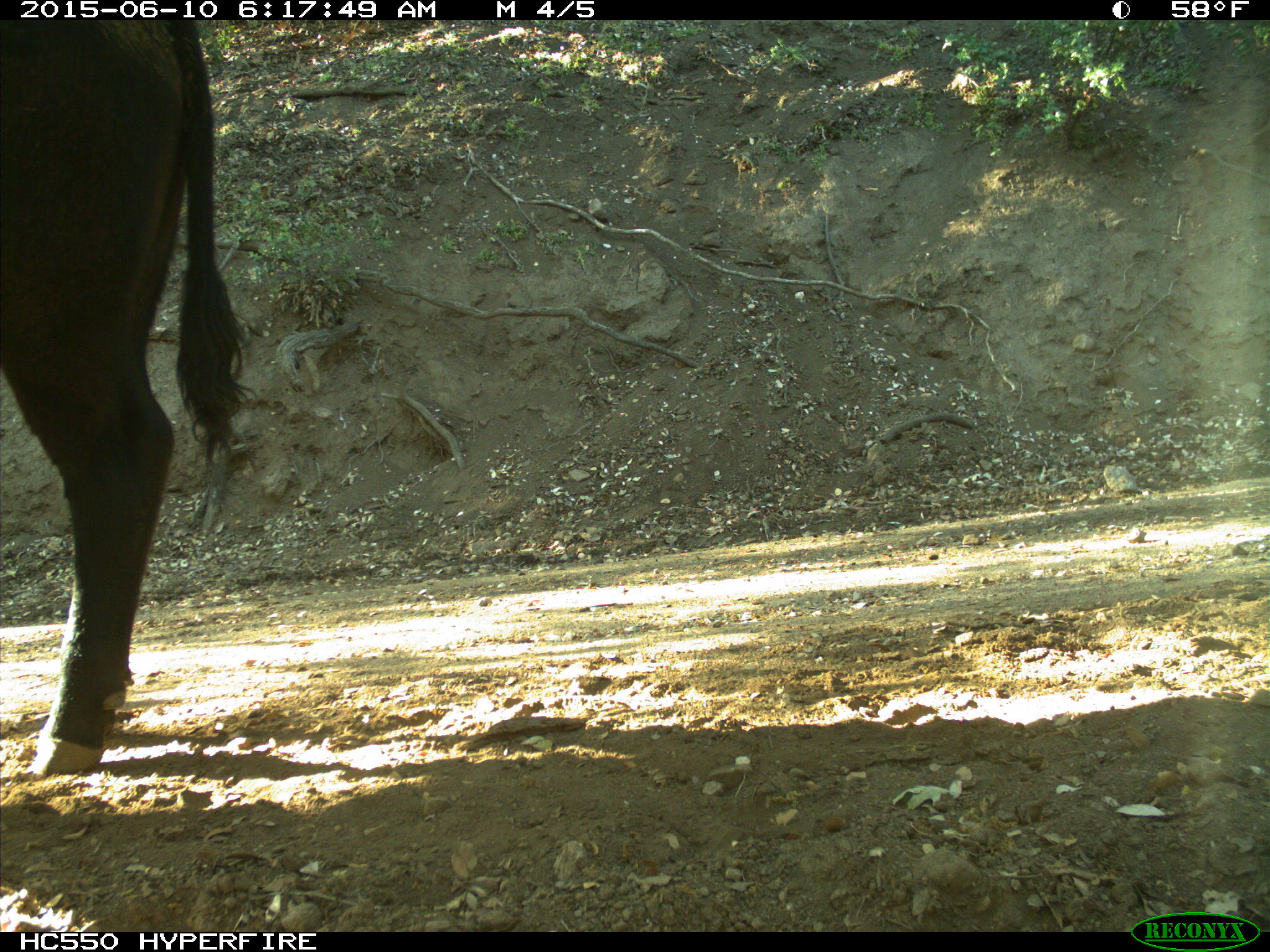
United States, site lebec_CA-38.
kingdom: Animalia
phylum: Chordata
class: Mammalia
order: Artiodactyla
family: Bovidae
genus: Bos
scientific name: Bos taurus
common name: domestic cow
Bos taurus (domestic cow).